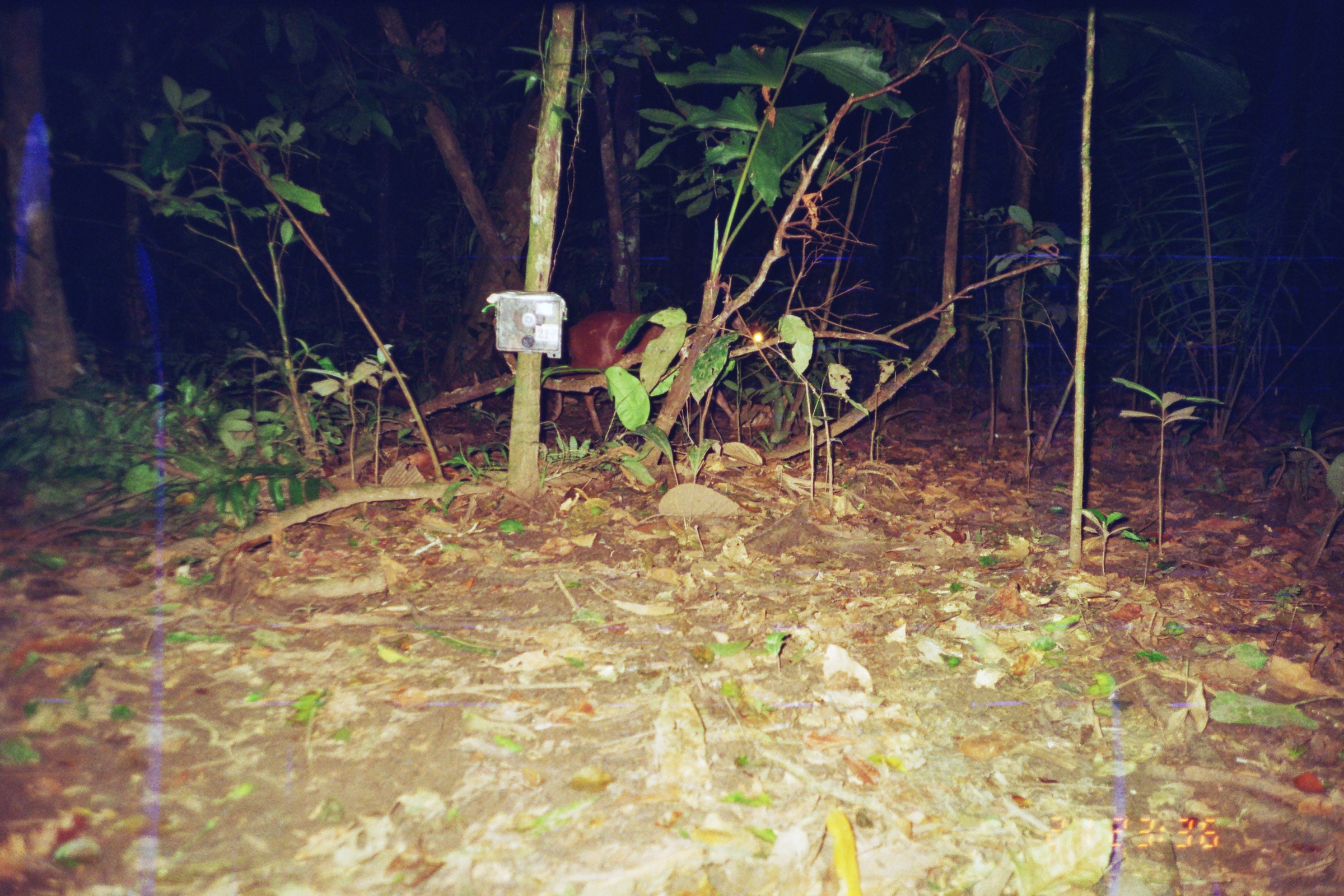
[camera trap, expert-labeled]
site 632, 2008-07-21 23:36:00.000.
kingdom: Animalia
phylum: Chordata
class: Mammalia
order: Artiodactyla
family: Cervidae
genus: Mazama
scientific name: Mazama americana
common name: red brocket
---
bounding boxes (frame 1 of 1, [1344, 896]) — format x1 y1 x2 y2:
mazama americana: 550 310 733 440